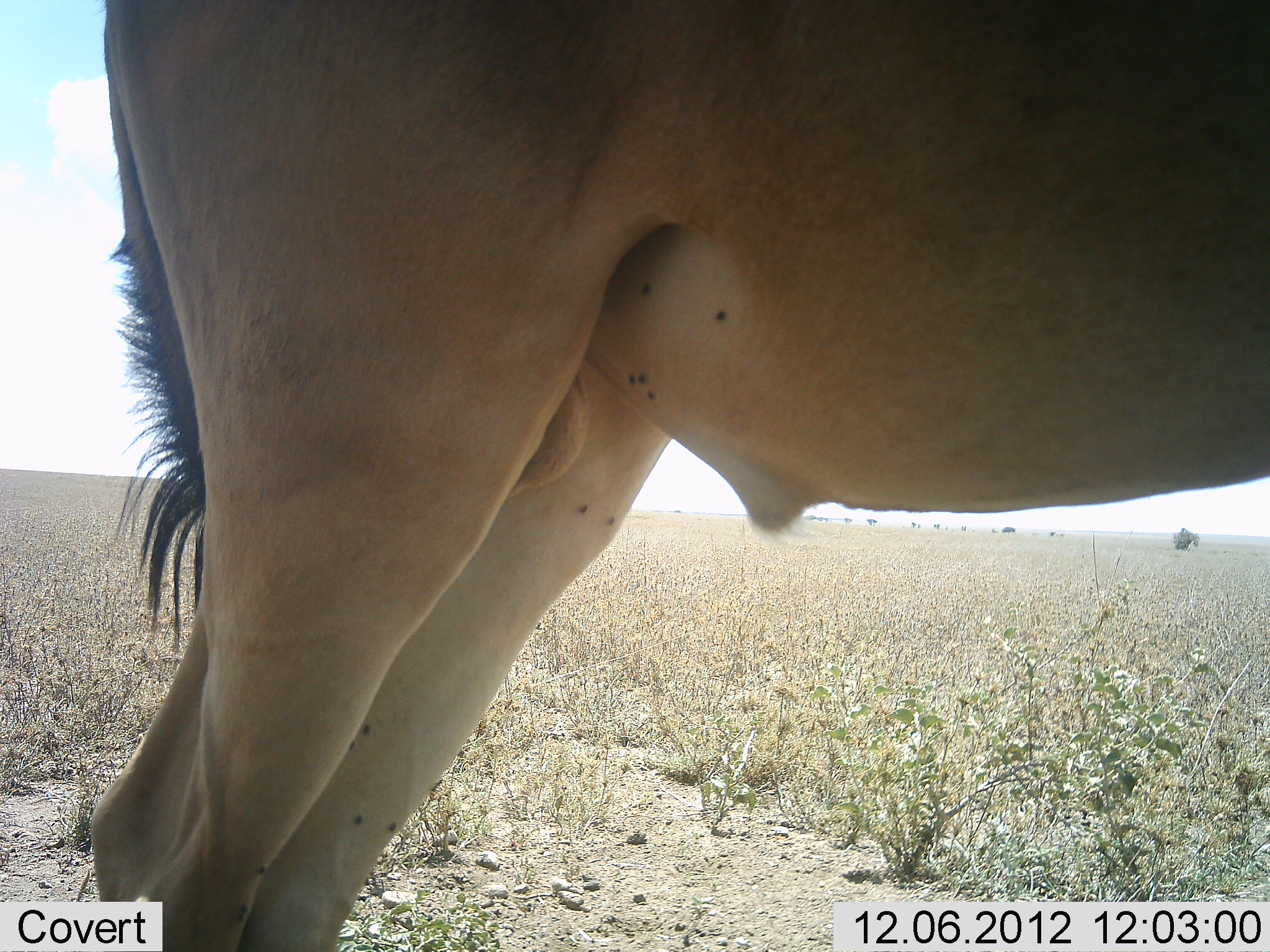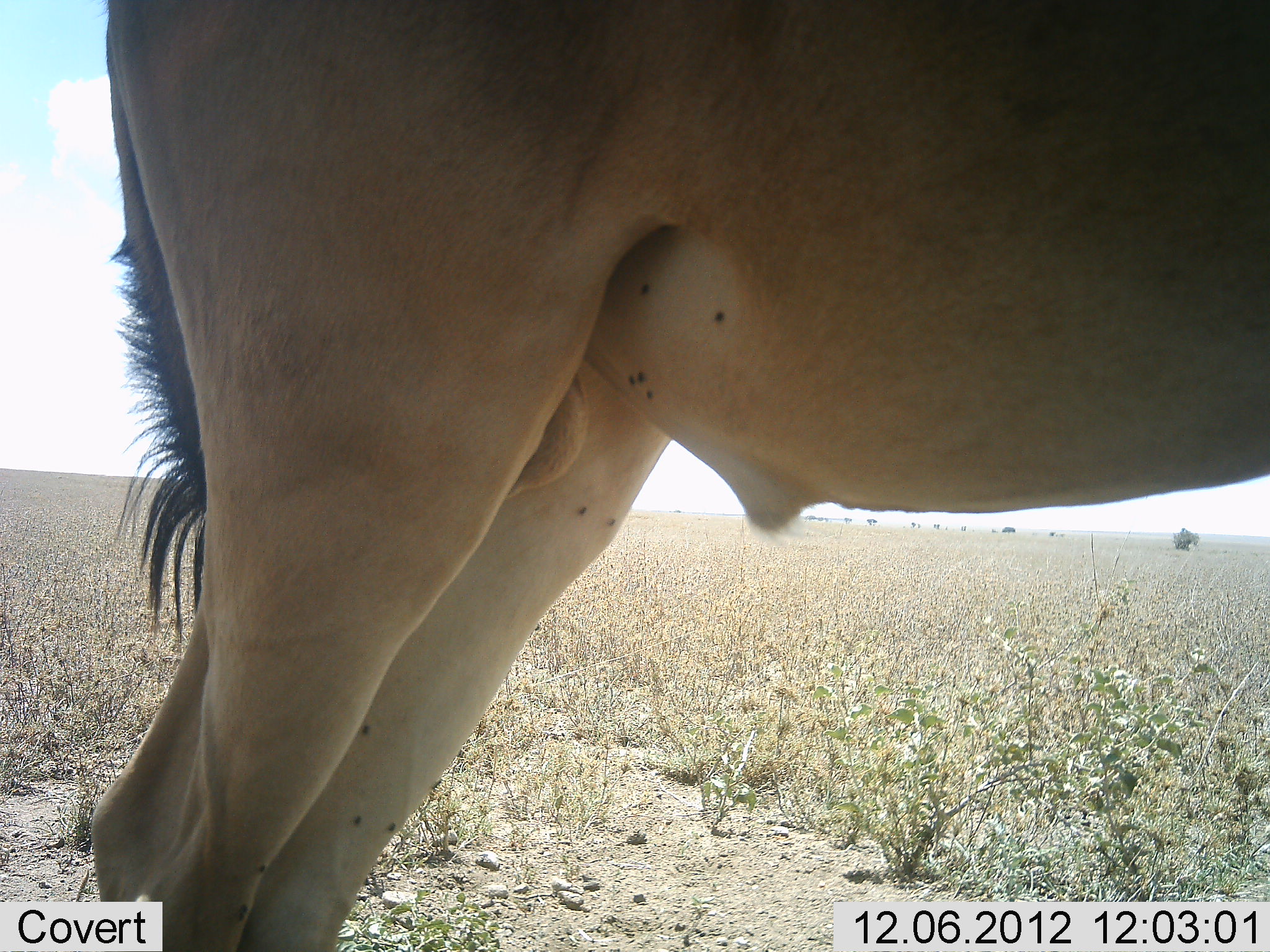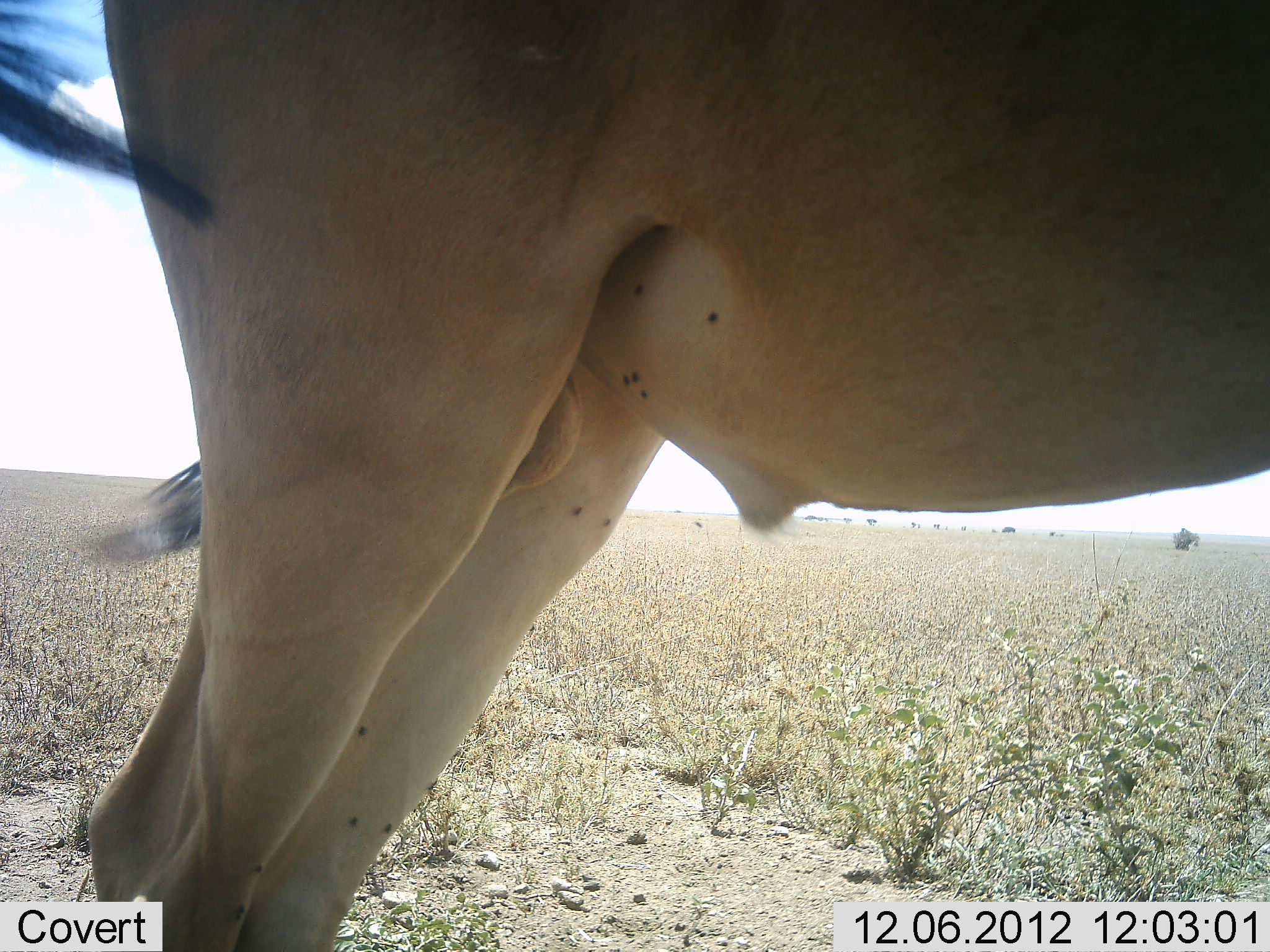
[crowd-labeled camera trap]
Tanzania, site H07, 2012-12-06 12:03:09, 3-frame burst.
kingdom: Animalia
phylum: Chordata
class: Mammalia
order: Artiodactyla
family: Bovidae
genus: Alcelaphus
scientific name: Alcelaphus buselaphus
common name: hartebeest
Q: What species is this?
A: Hartebeest (Alcelaphus buselaphus).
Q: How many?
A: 1.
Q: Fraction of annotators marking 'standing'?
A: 100%.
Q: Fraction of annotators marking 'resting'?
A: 0%.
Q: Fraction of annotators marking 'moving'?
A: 0%.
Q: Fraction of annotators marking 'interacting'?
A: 0%.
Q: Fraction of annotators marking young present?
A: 0%.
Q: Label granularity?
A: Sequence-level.